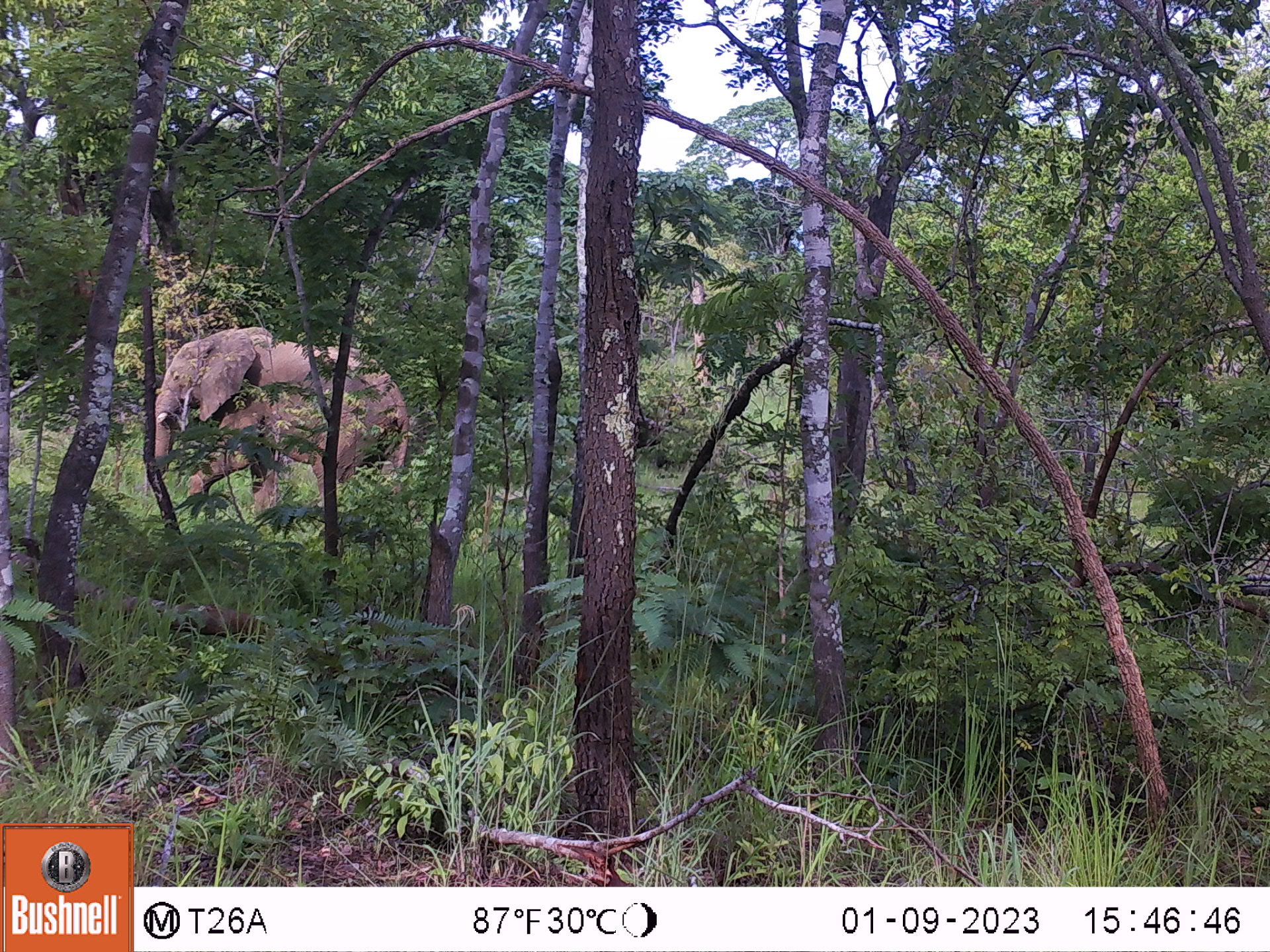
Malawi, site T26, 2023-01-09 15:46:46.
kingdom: Animalia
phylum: Chordata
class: Mammalia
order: Proboscidea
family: Elephantidae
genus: Loxodonta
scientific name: Loxodonta africana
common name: african savanna elephant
African savanna elephant (Loxodonta africana), count 1.